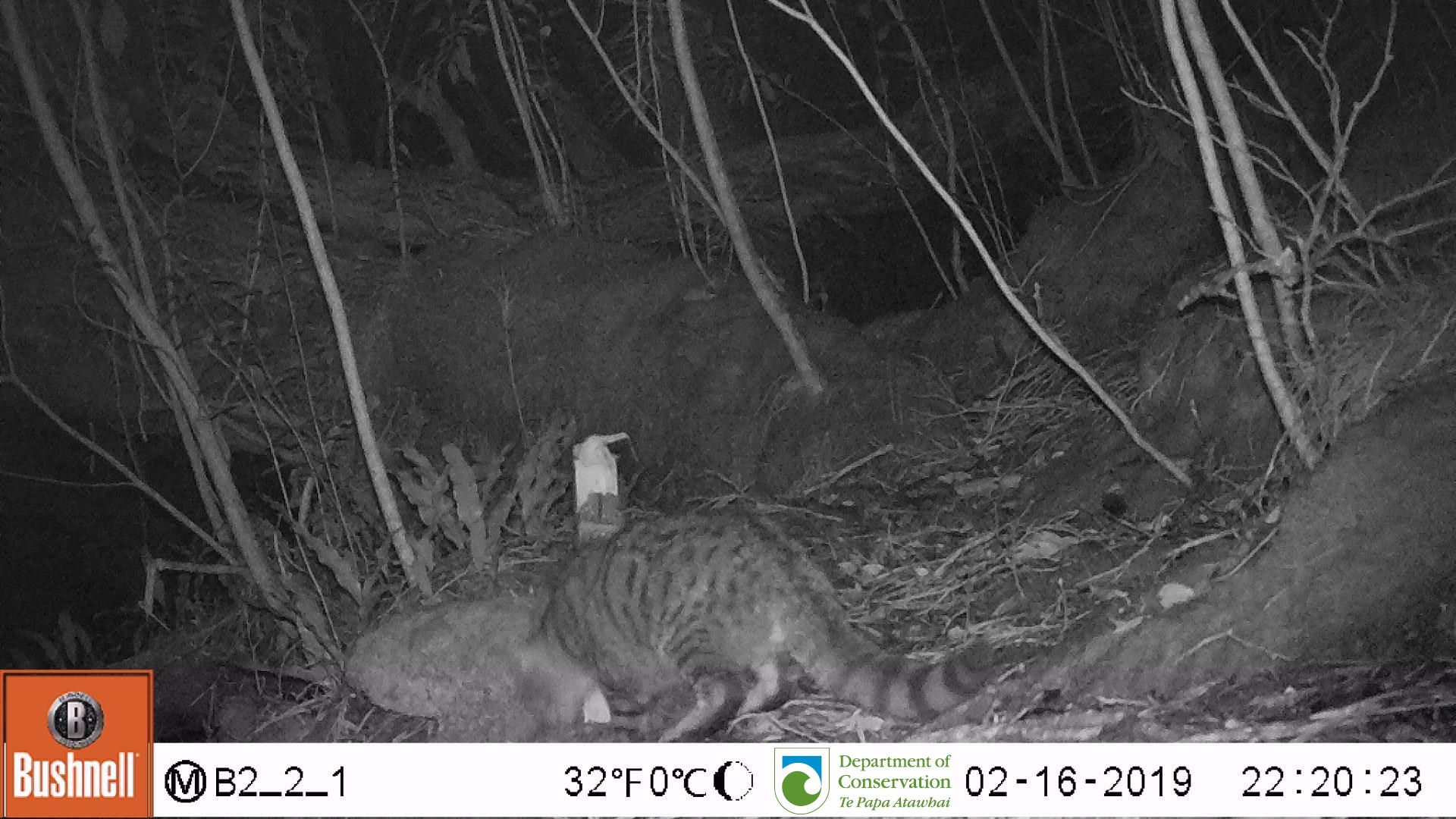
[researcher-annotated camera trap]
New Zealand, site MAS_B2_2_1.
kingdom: Animalia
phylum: Chordata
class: Mammalia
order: Carnivora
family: Felidae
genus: Felis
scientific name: Felis catus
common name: domestic cat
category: cat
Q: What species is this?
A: Cat (domestic cat) (Felis catus).